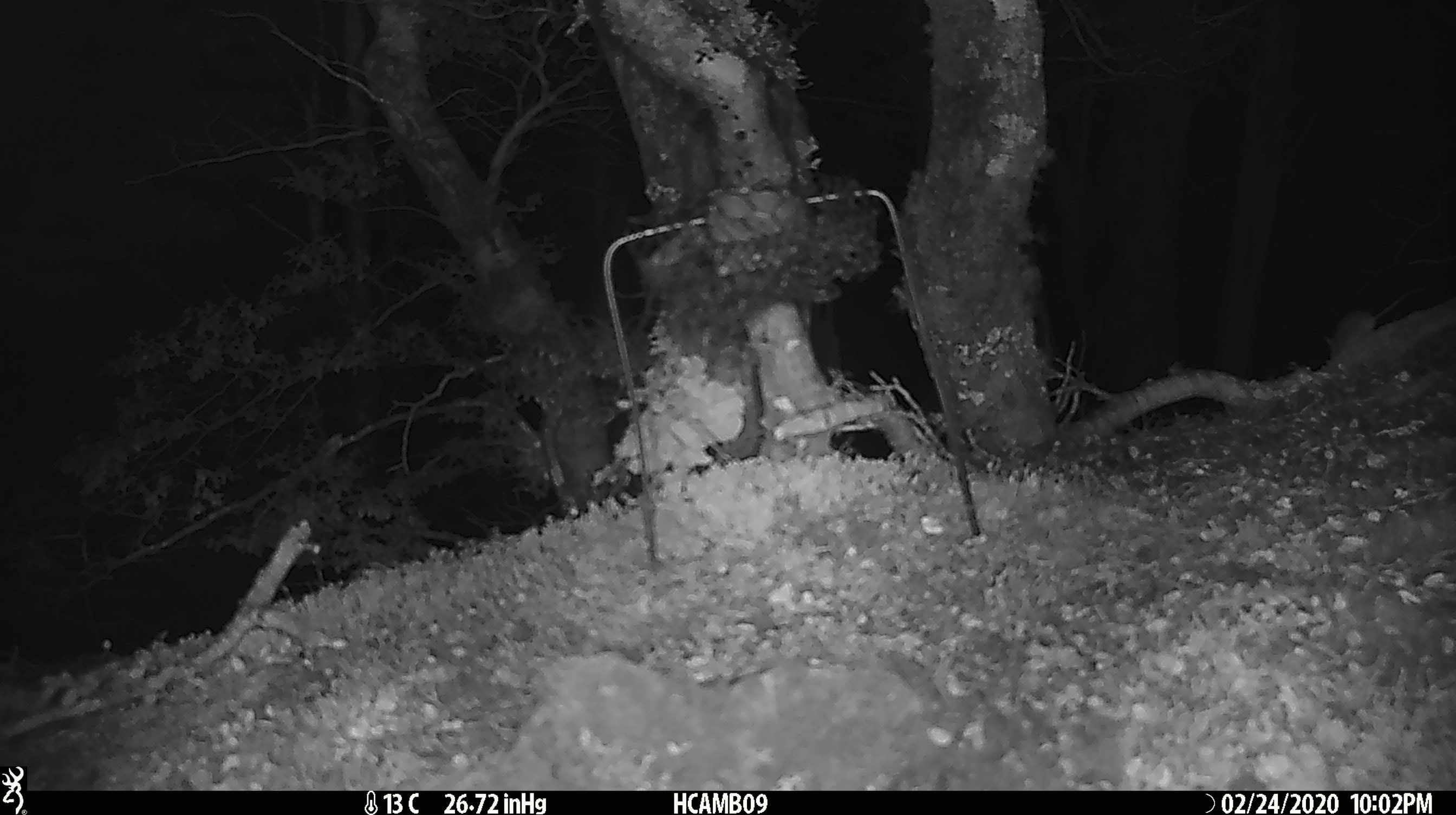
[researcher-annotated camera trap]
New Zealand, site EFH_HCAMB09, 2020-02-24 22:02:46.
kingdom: Animalia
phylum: Chordata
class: Mammalia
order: Rodentia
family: Muridae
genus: Mus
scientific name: Mus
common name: mouse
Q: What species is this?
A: Mouse (Mus).